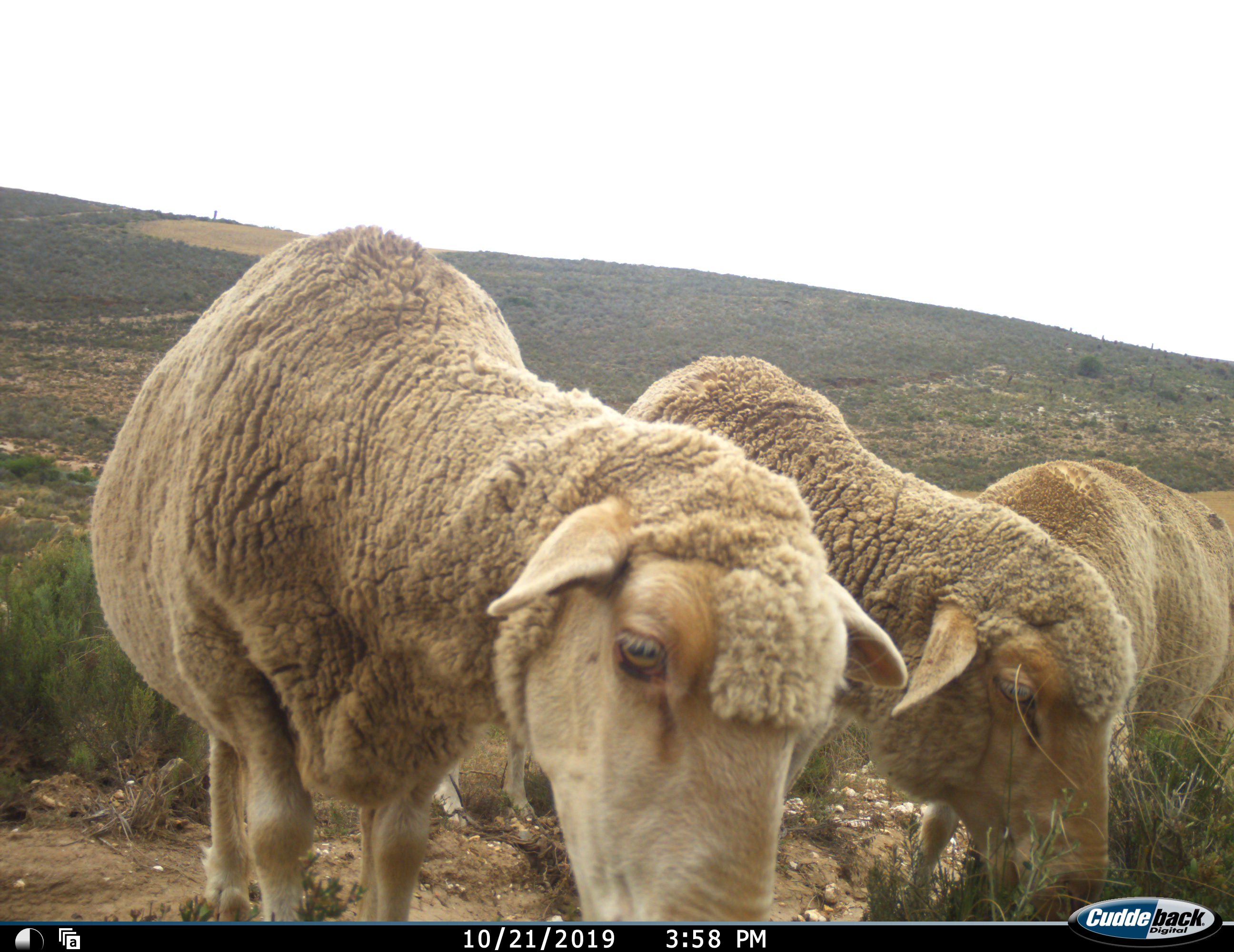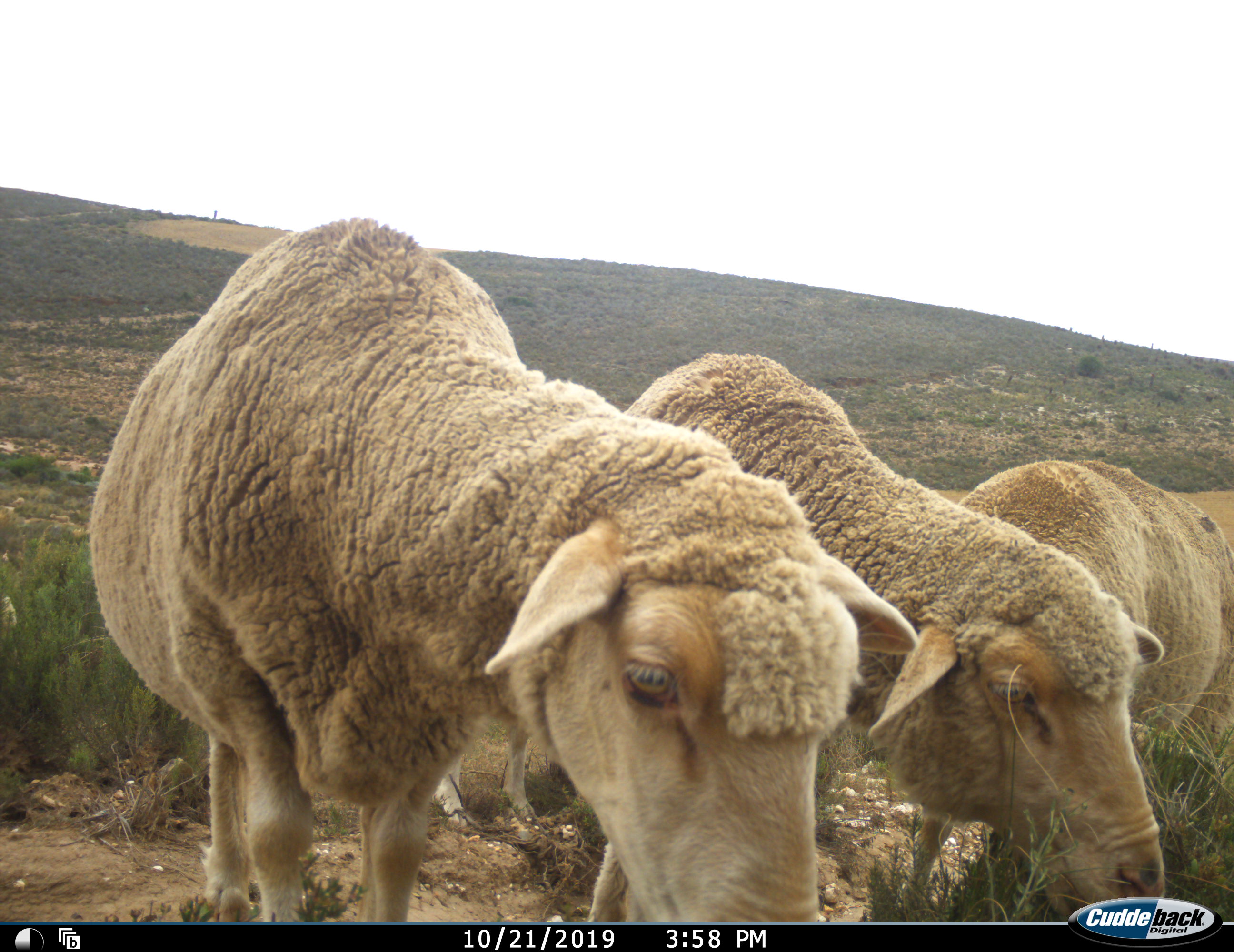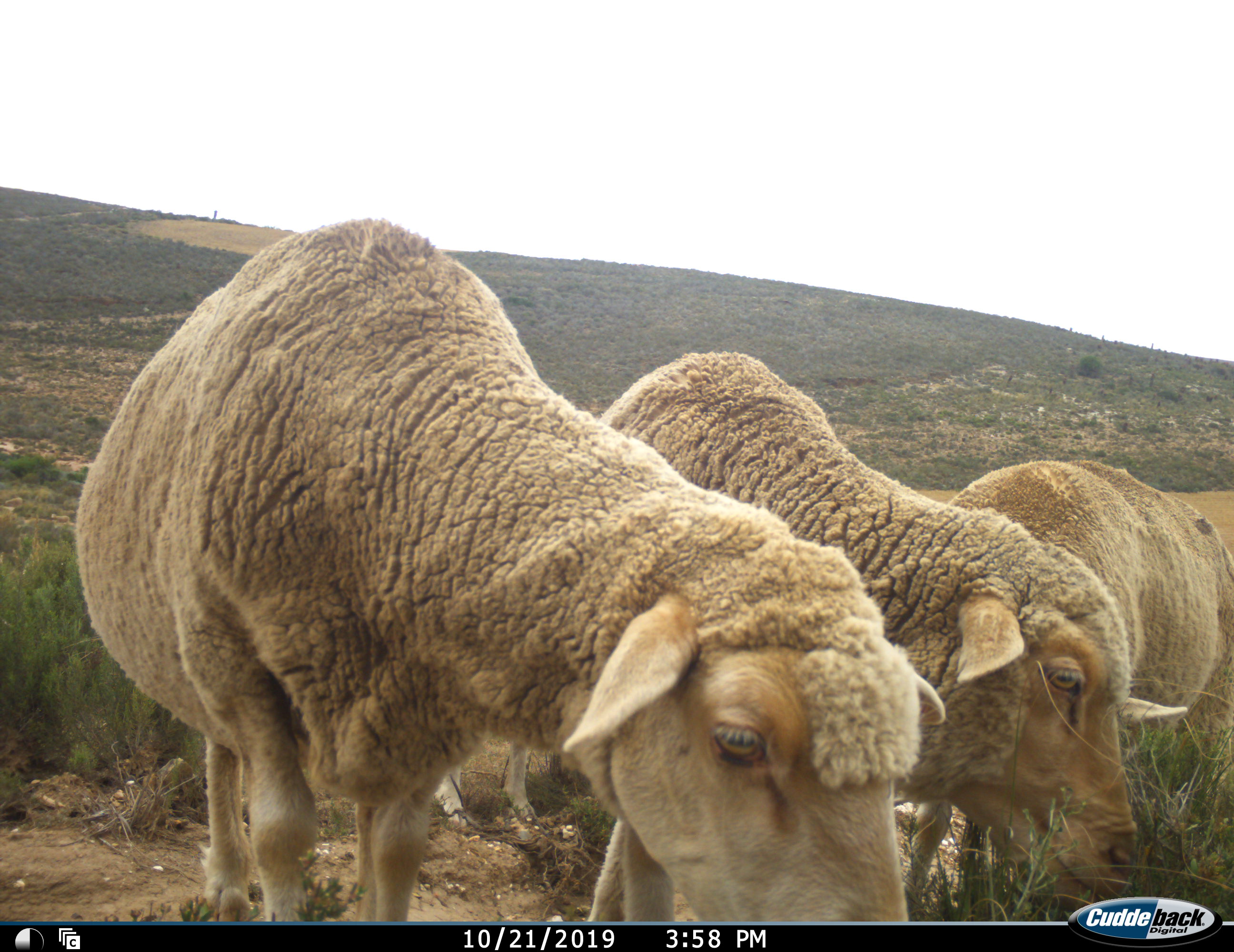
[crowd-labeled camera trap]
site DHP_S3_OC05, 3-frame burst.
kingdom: Animalia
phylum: Chordata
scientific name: Vertebrata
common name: domestic animal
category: domesticanimal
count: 3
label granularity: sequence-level